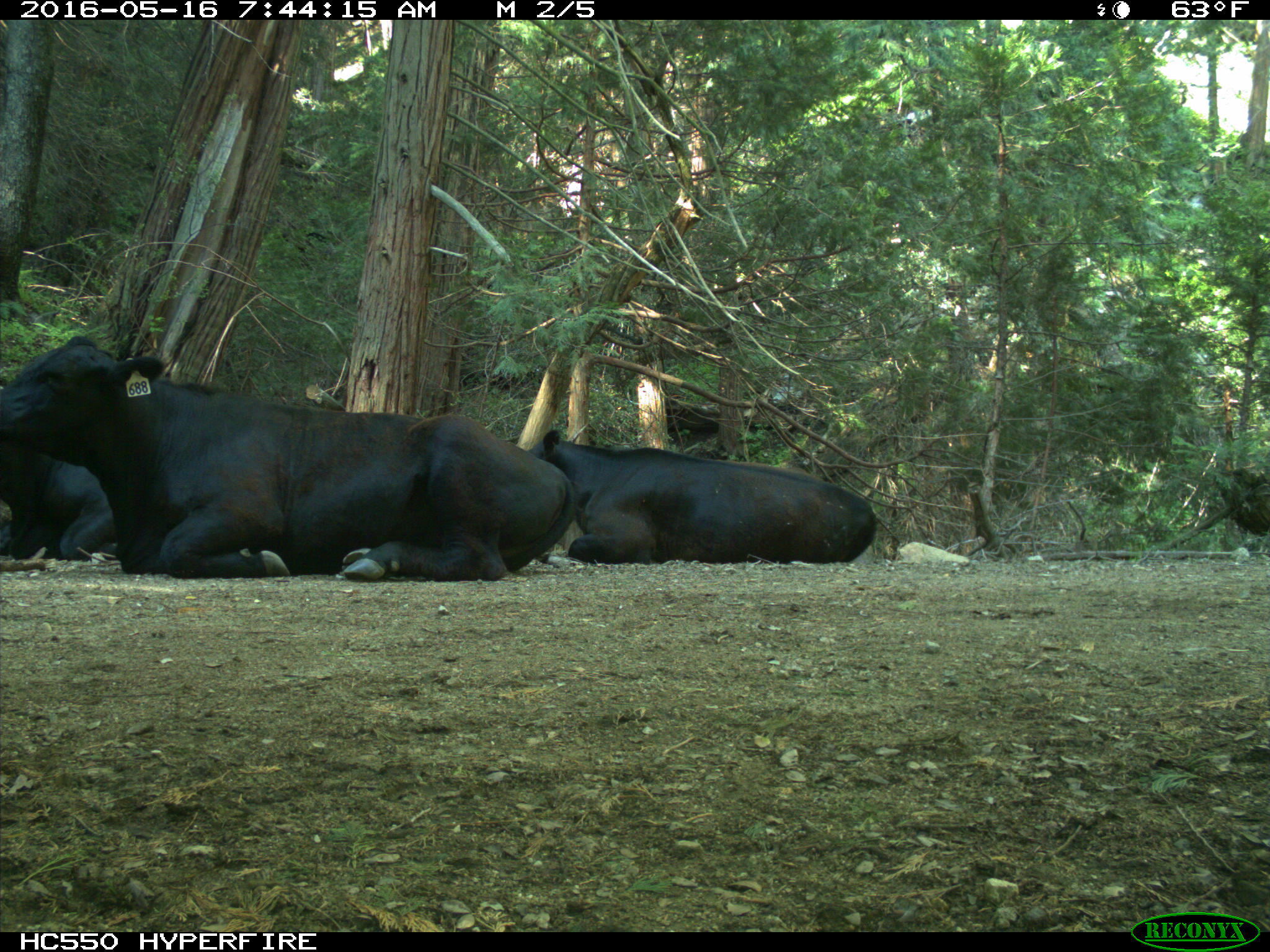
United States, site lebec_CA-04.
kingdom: Animalia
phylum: Chordata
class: Mammalia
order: Artiodactyla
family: Bovidae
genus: Bos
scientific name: Bos taurus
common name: domestic cow